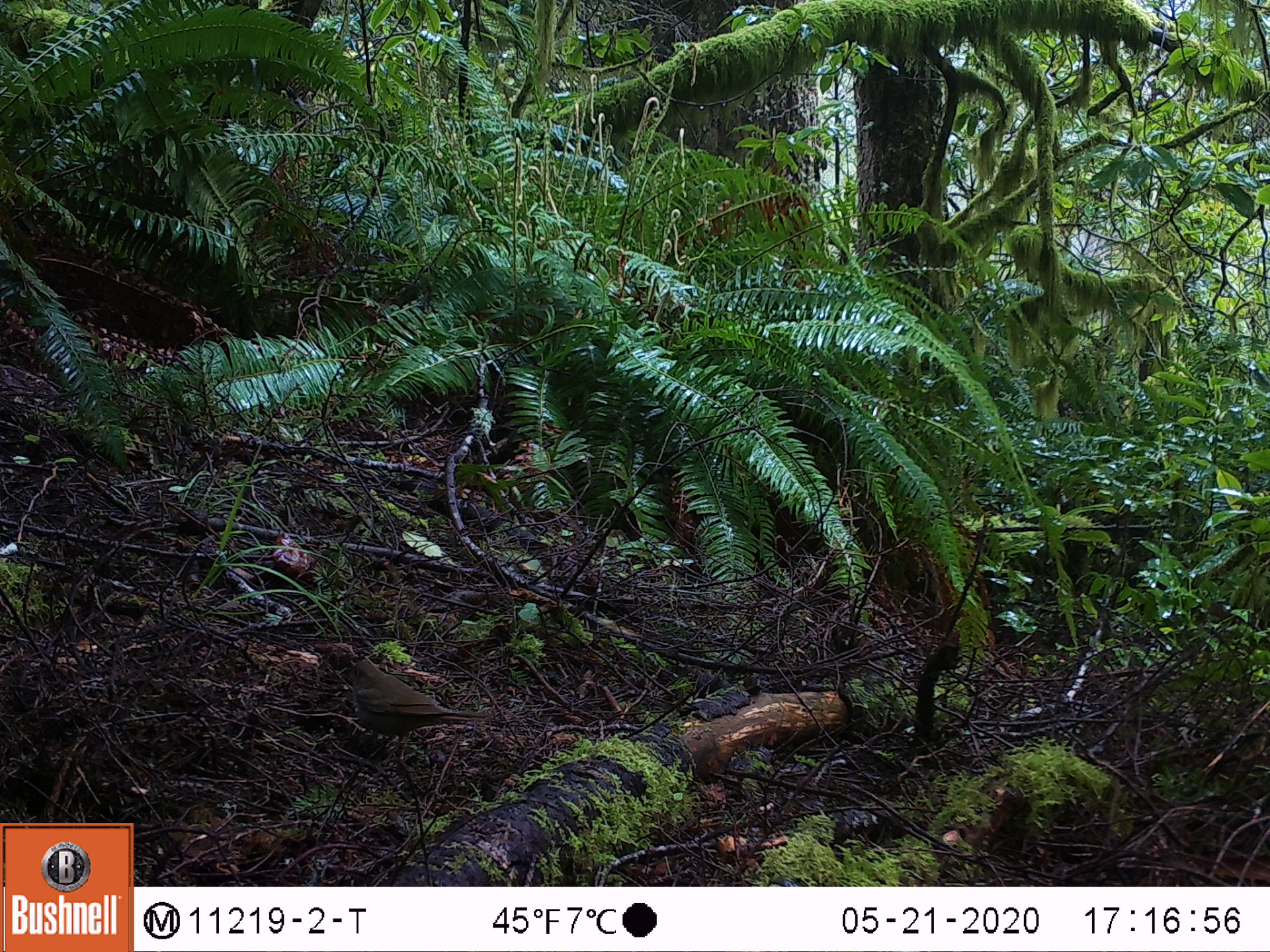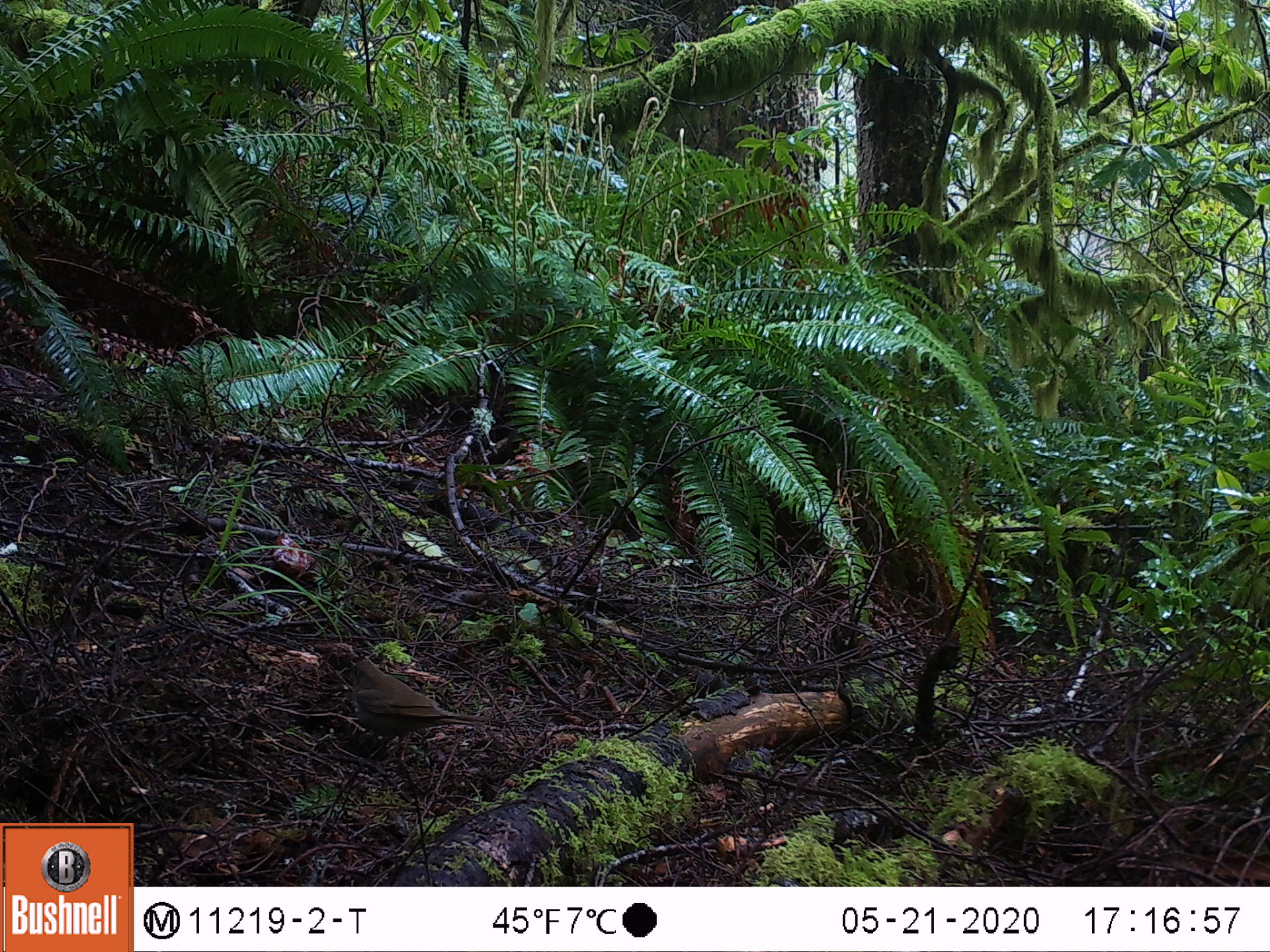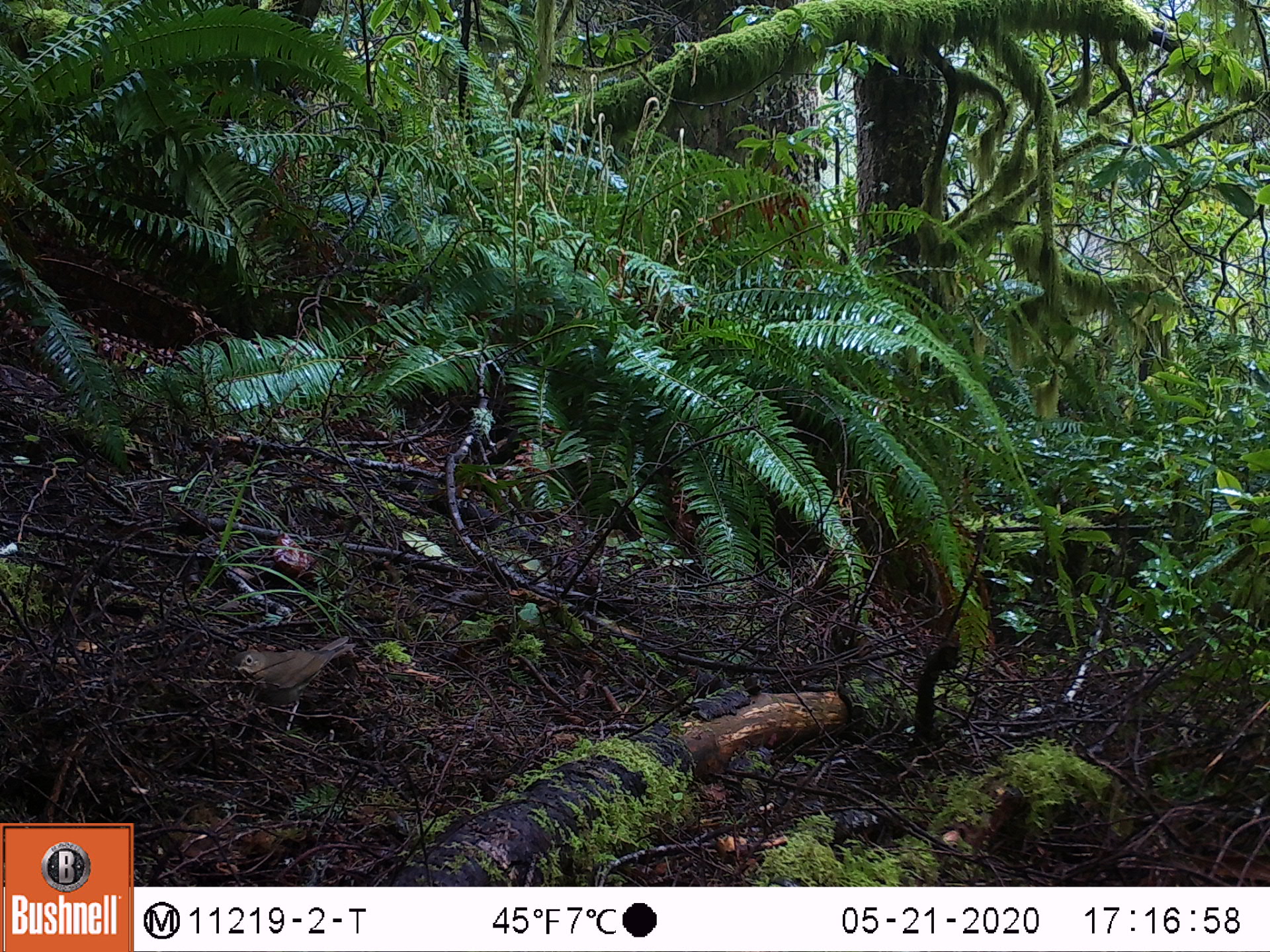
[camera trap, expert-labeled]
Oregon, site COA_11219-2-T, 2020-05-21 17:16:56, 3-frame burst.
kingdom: Animalia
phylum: Chordata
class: Aves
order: Passeriformes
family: Turdidae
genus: Catharus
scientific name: Catharus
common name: brown thrushes and nightingale-thrushes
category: catharus species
Catharus species (brown thrushes and nightingale-thrushes) (Catharus).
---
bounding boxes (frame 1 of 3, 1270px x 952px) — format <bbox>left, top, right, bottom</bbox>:
catharus species: <bbox>331, 646, 502, 760</bbox>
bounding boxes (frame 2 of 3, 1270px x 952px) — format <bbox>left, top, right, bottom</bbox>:
catharus species: <bbox>330, 644, 520, 777</bbox>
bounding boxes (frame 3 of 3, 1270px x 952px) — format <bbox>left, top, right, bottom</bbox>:
catharus species: <bbox>222, 622, 374, 716</bbox>